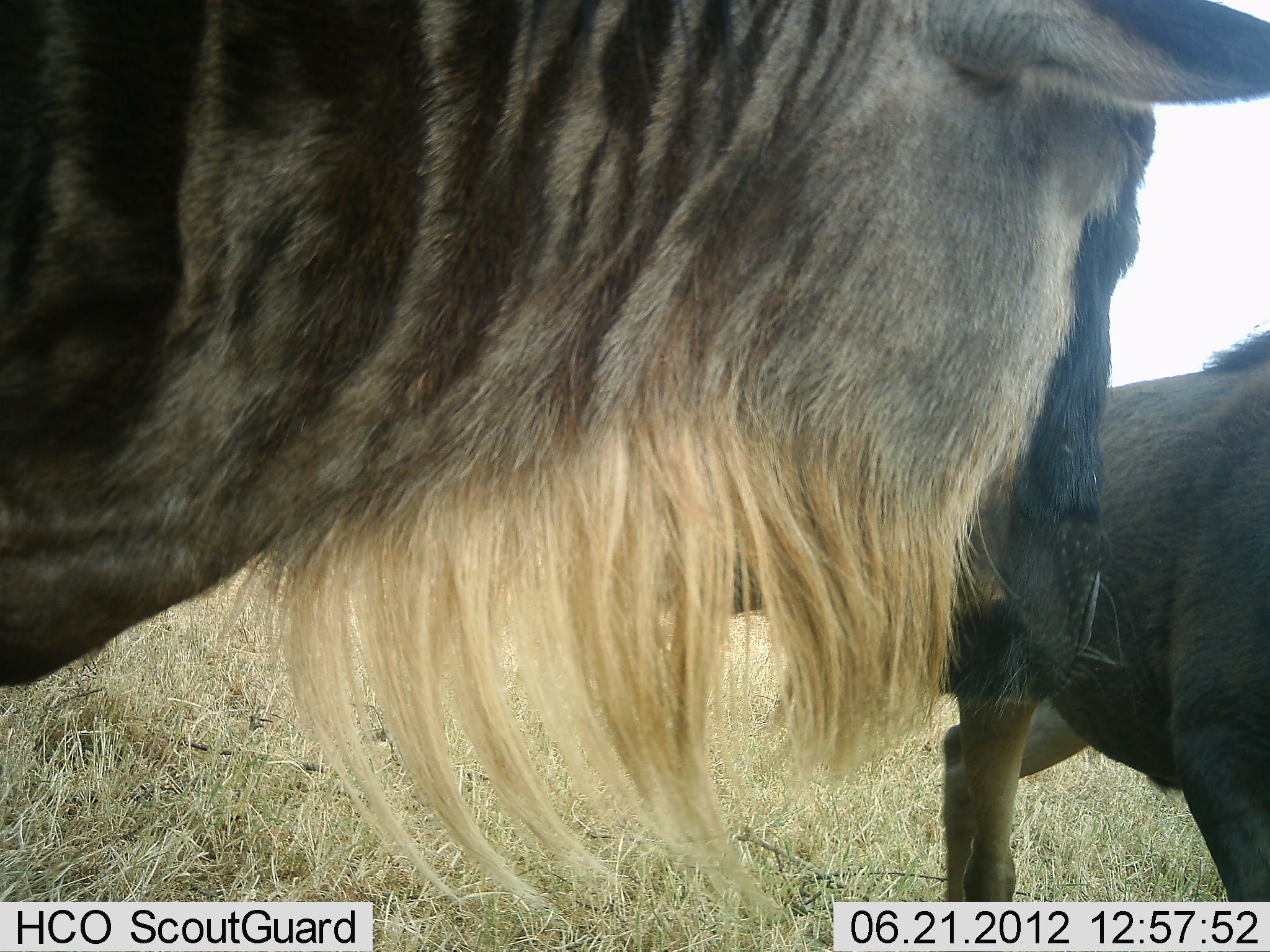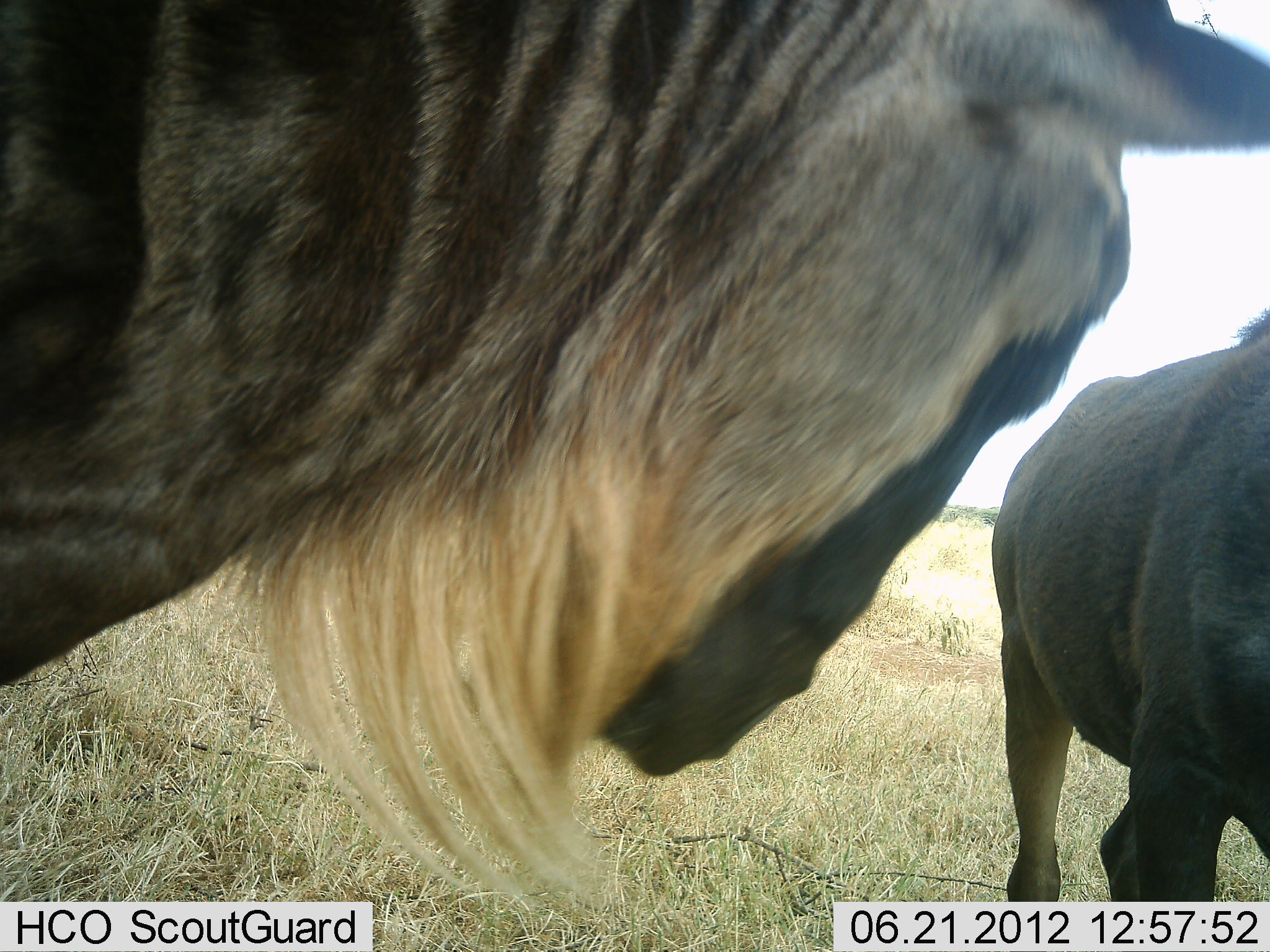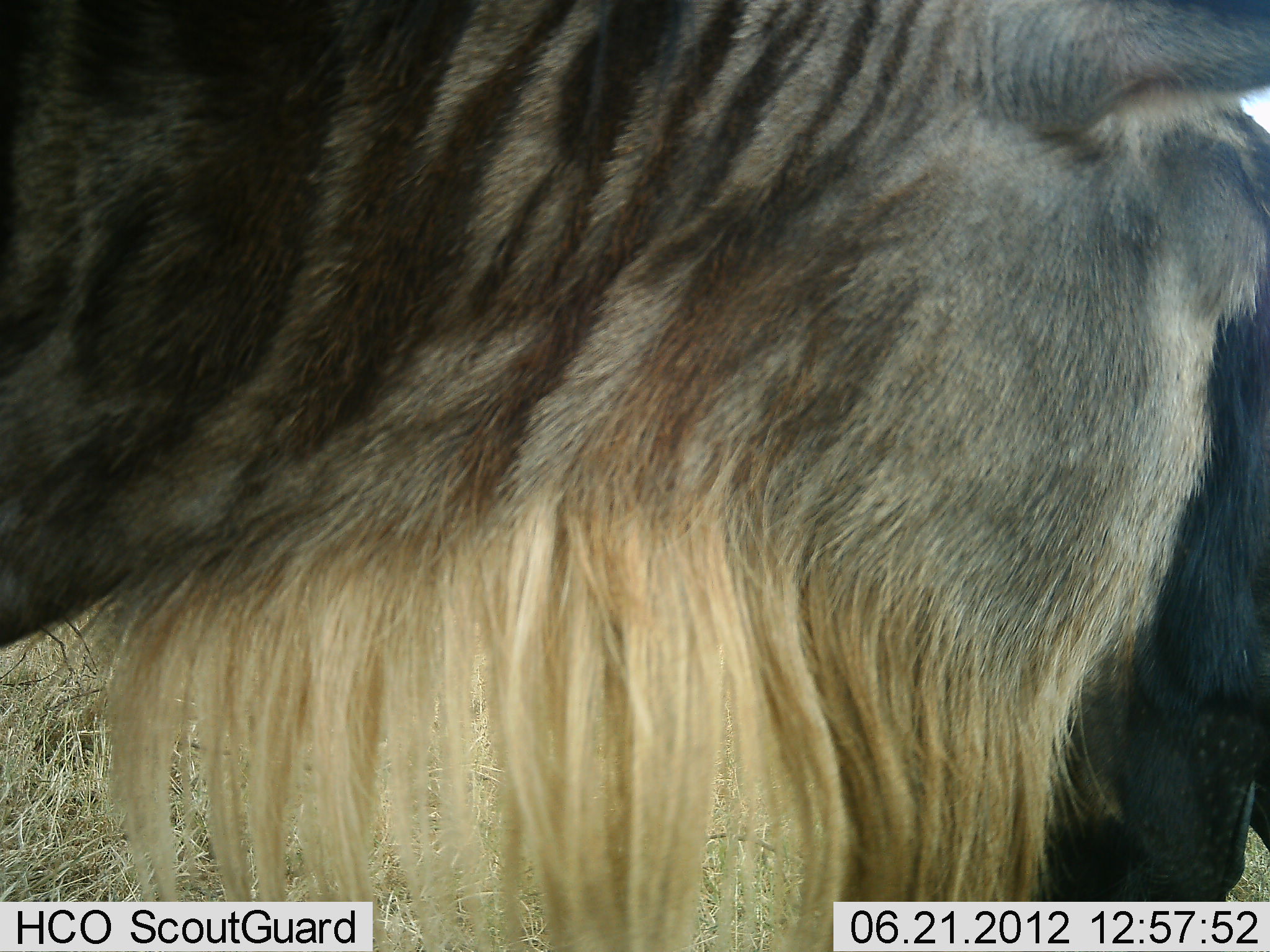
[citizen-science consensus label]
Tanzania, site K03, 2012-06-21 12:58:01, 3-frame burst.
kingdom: Animalia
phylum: Chordata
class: Mammalia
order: Artiodactyla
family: Bovidae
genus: Connochaetes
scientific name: Connochaetes taurinus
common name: blue wildebeest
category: wildebeest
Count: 2.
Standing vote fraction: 90%.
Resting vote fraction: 0%.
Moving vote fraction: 10%.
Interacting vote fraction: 20%.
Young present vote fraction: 0%.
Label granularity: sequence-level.